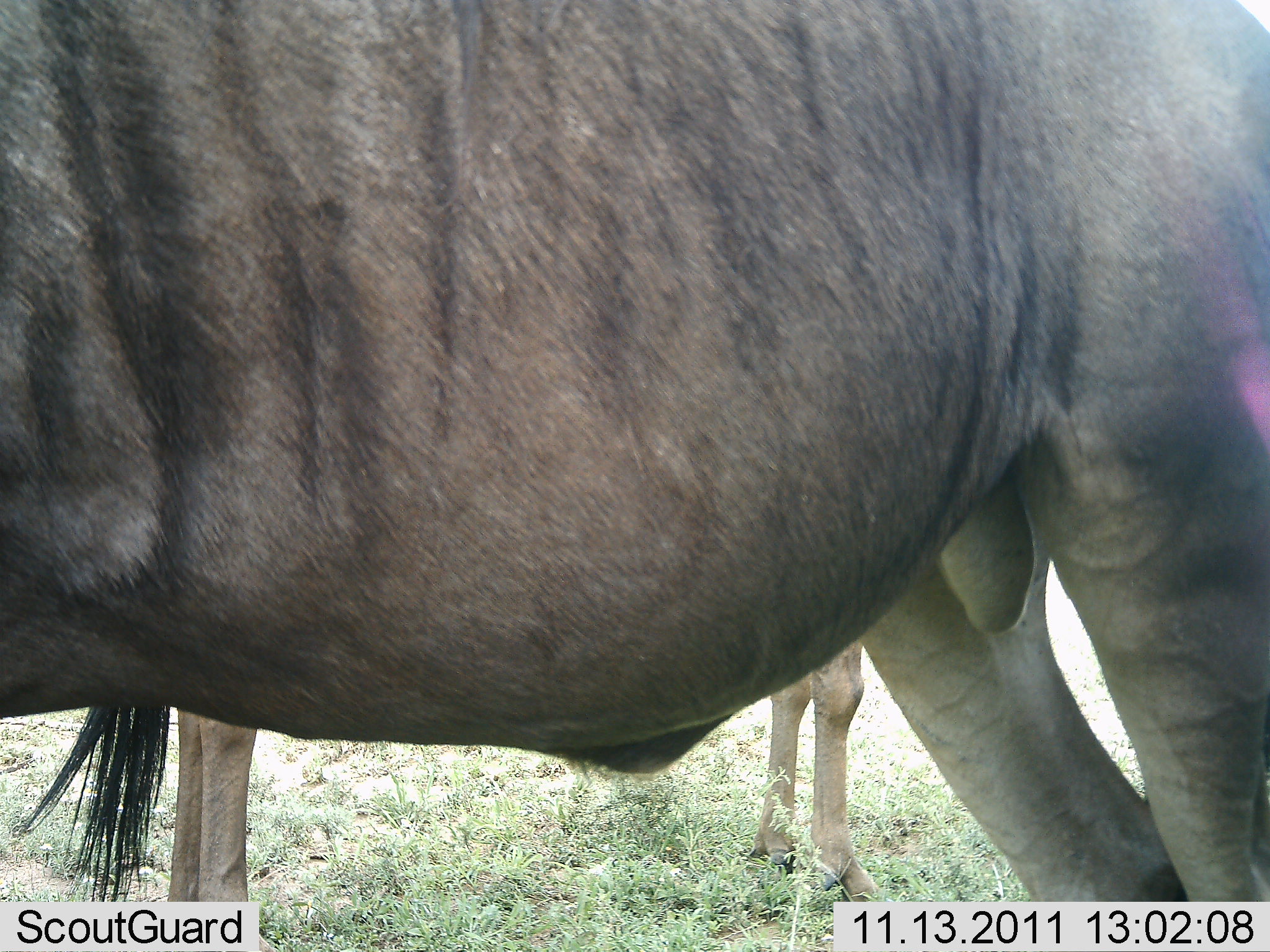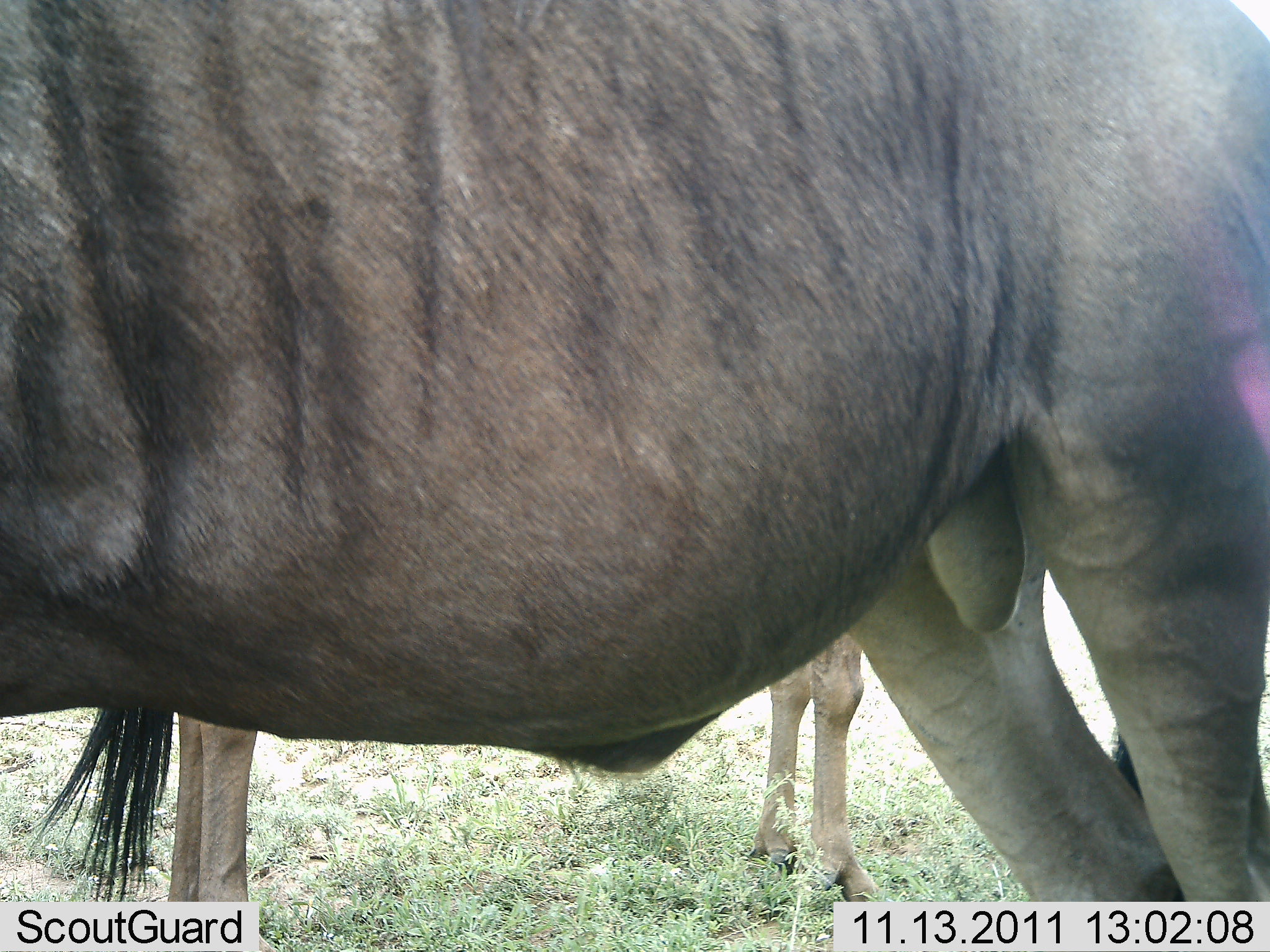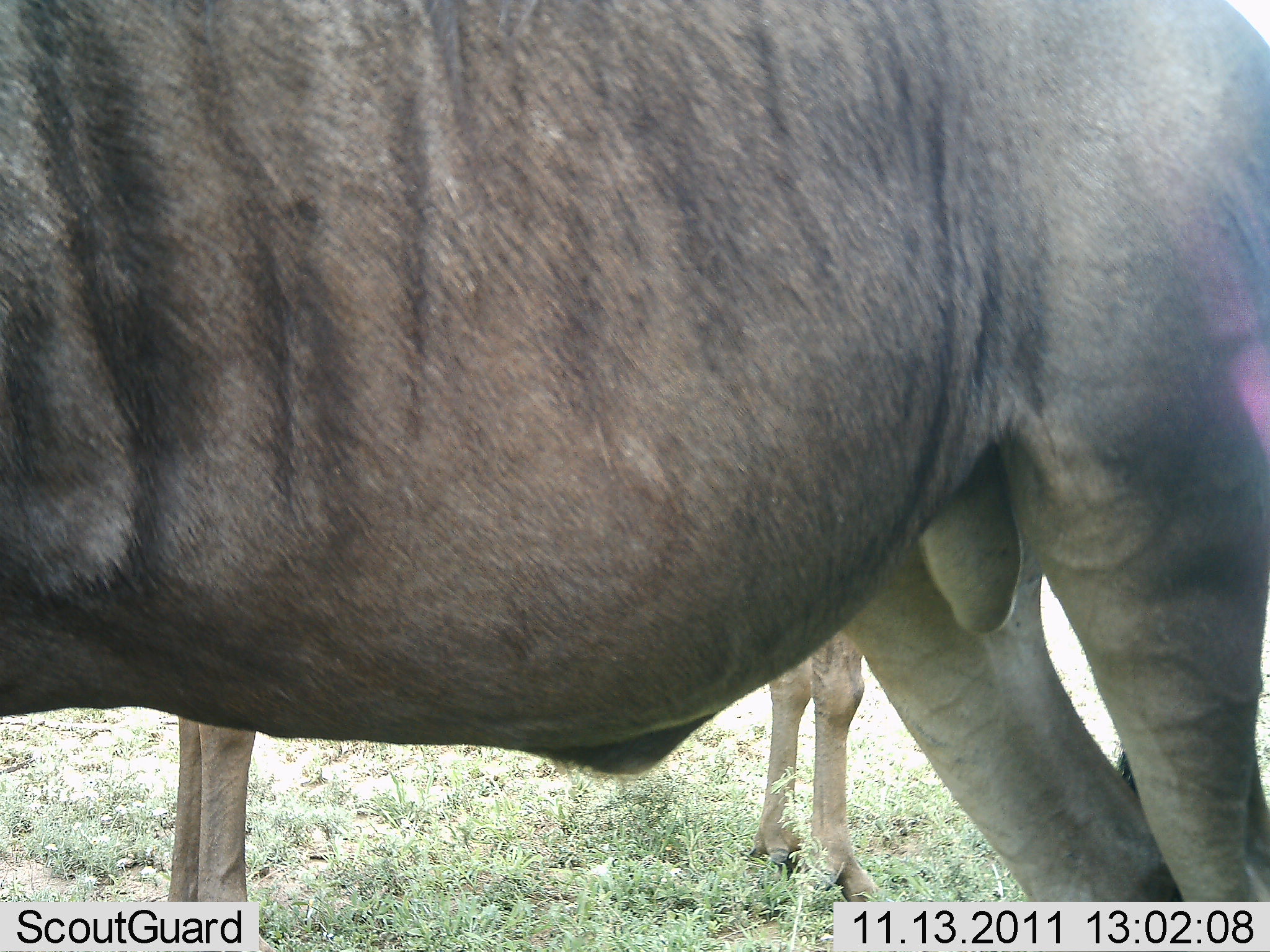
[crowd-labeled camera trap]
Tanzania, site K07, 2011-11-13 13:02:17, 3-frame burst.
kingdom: Animalia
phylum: Chordata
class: Mammalia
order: Artiodactyla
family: Bovidae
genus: Connochaetes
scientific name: Connochaetes taurinus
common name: blue wildebeest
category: wildebeest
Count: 2.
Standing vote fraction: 100%.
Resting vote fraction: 0%.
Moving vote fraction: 0%.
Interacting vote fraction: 0%.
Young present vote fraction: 0%.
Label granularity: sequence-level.